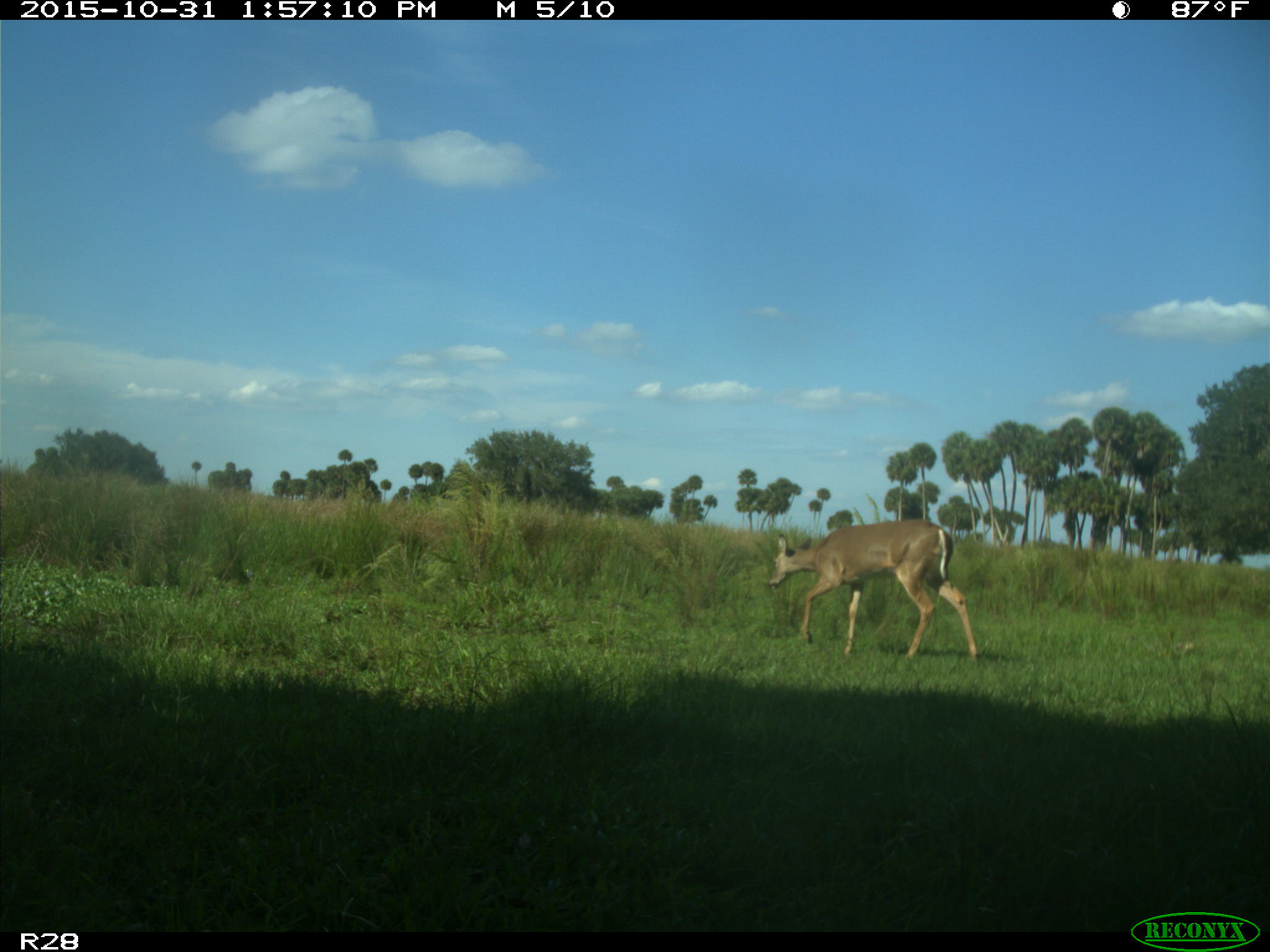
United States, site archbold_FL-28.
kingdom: Animalia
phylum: Chordata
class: Mammalia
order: Artiodactyla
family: Cervidae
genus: Odocoileus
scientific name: Odocoileus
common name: deer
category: unidentified deer